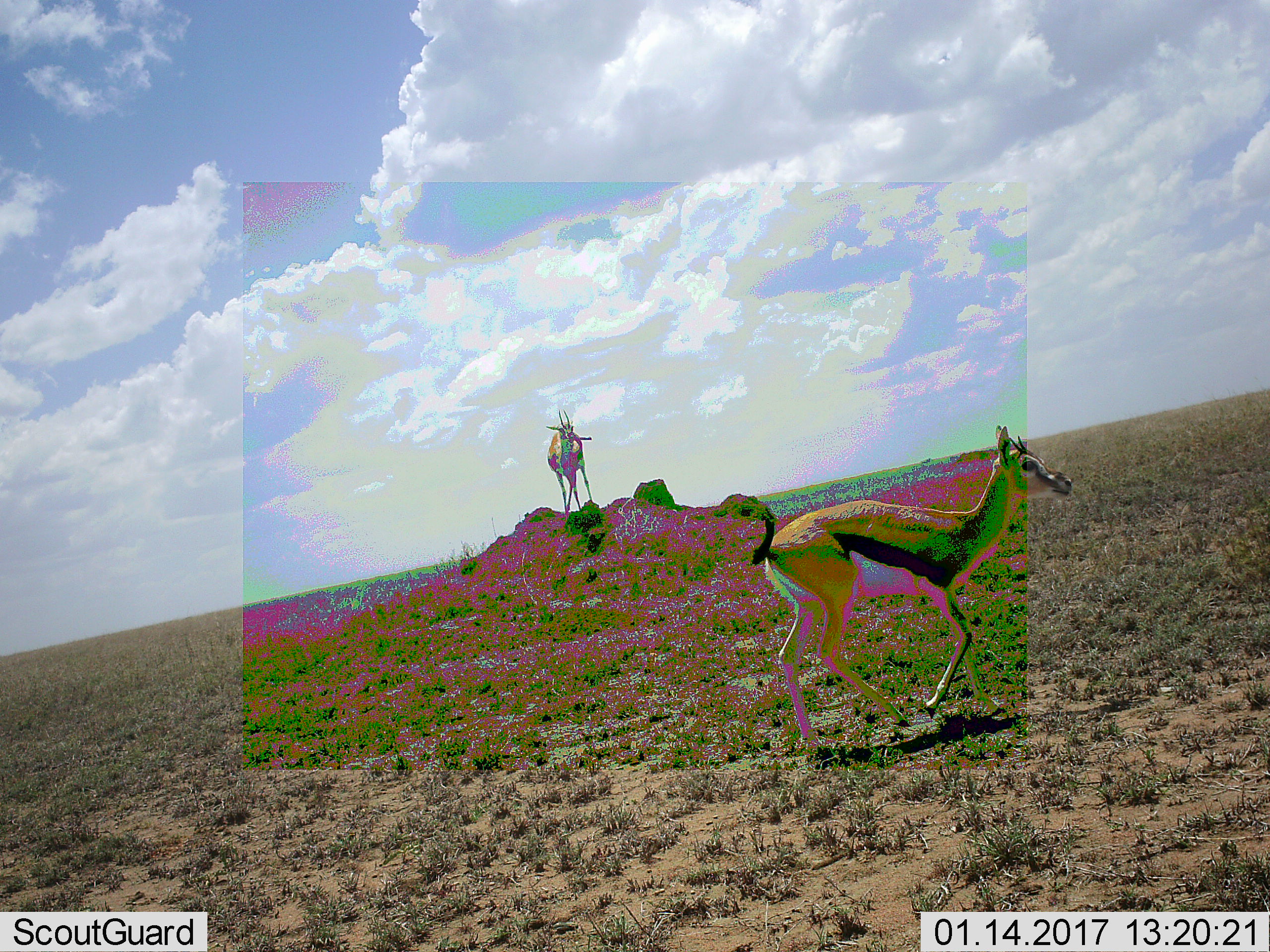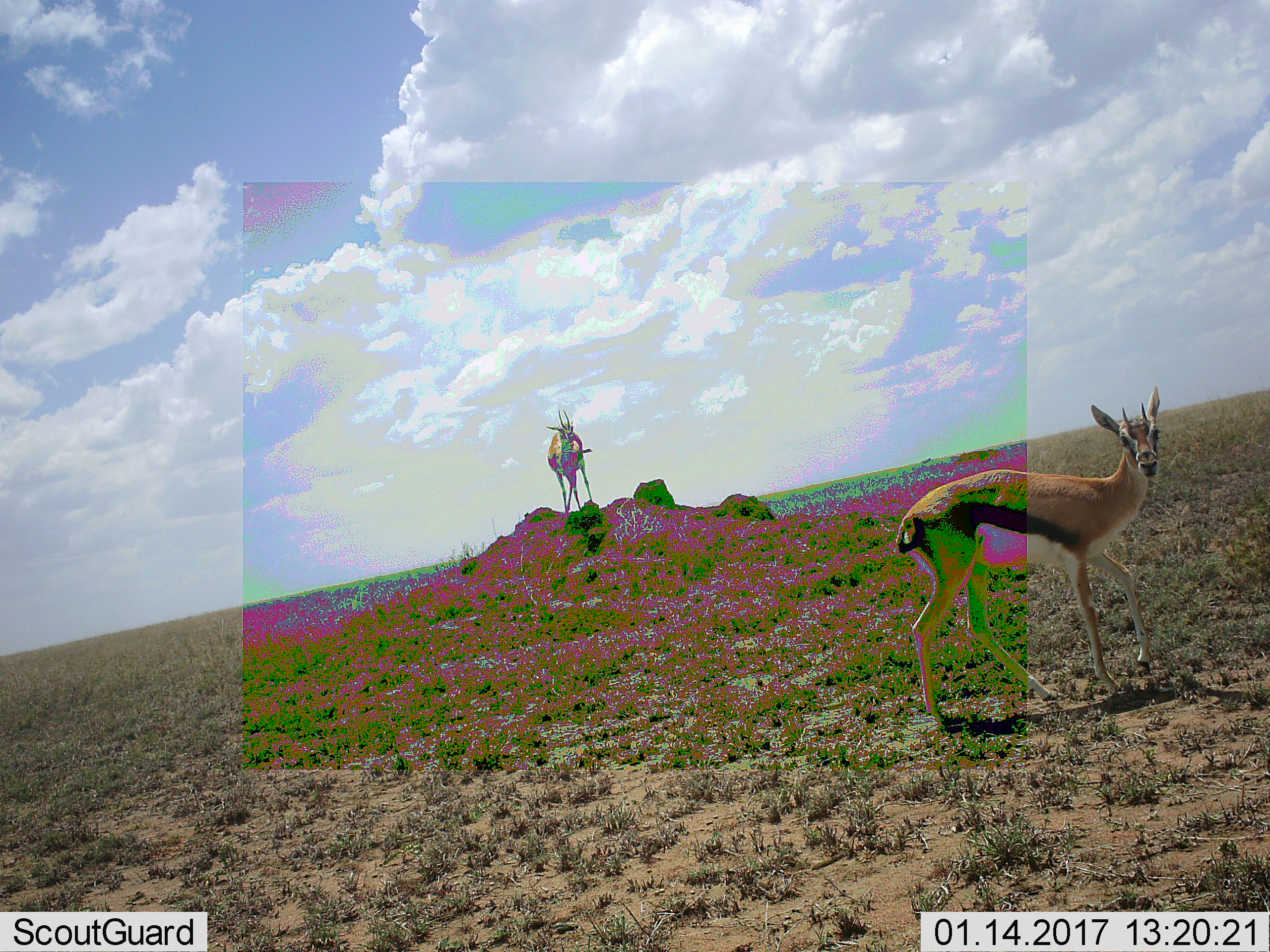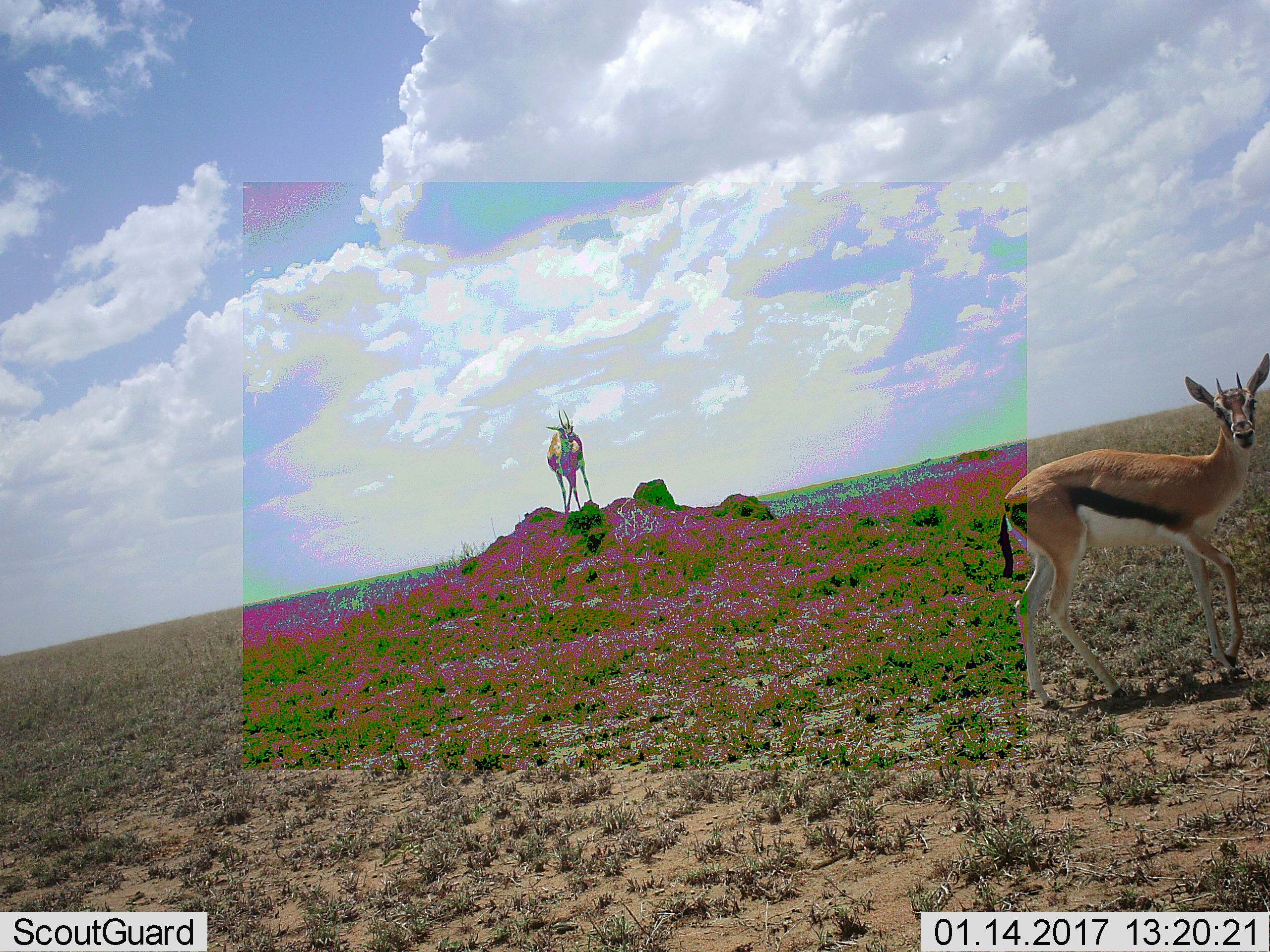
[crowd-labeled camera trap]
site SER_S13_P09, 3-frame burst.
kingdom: Animalia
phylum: Chordata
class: Mammalia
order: Artiodactyla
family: Bovidae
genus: Eudorcas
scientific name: Eudorcas thomsonii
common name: thomson's gazelle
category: gazellethomsons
Gazellethomsons (thomson's gazelle) (Eudorcas thomsonii), count 2. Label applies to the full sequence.